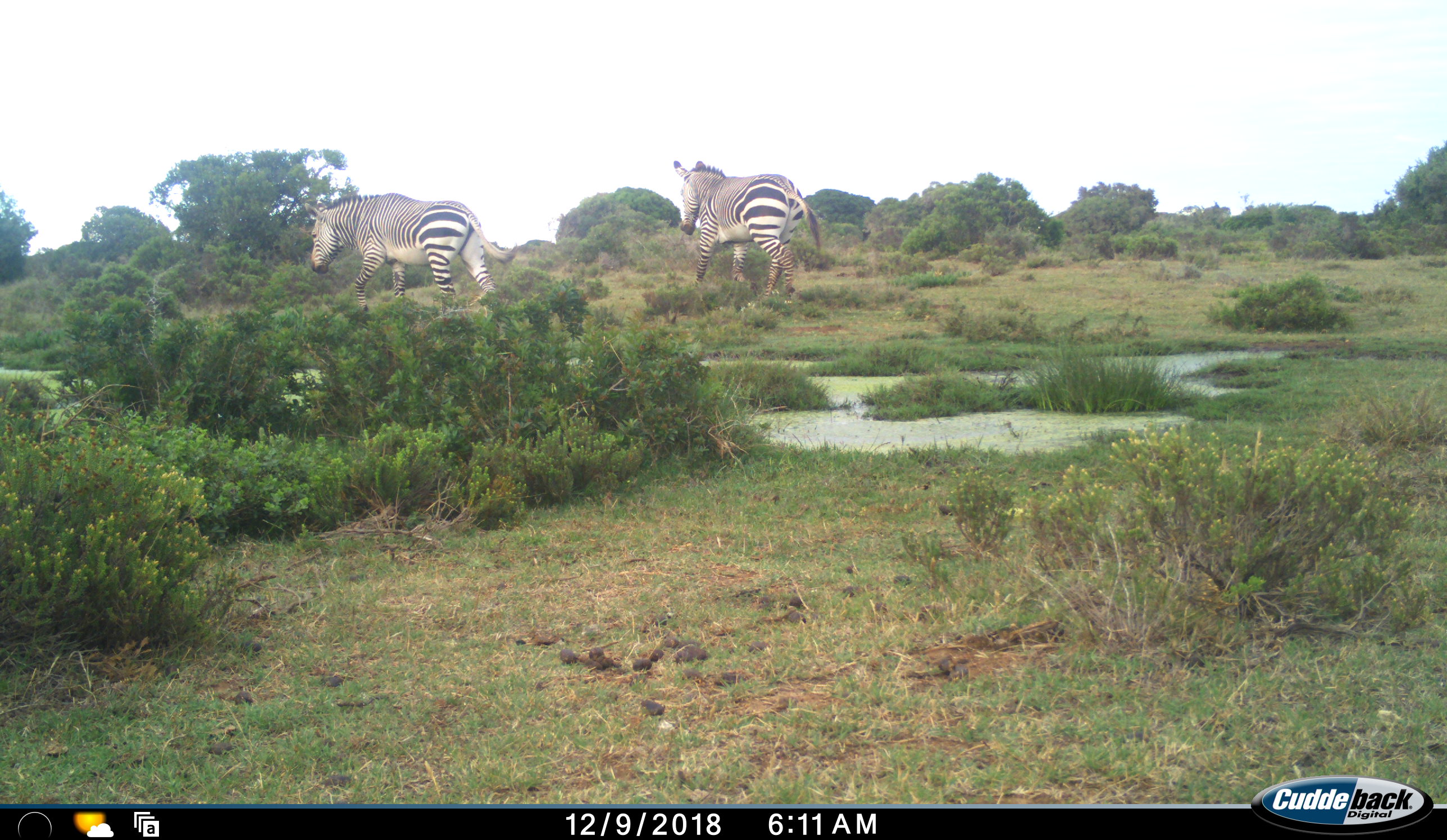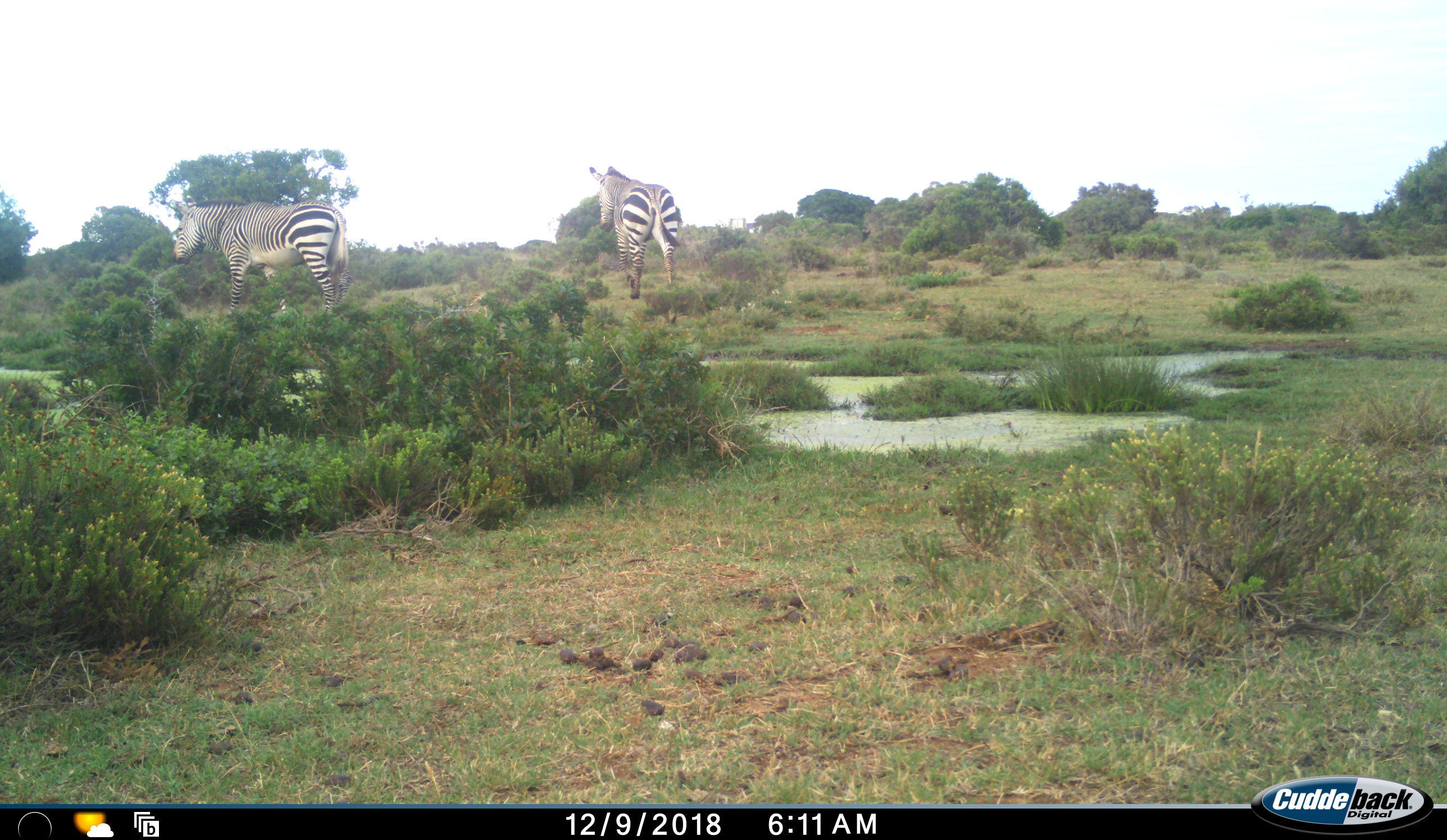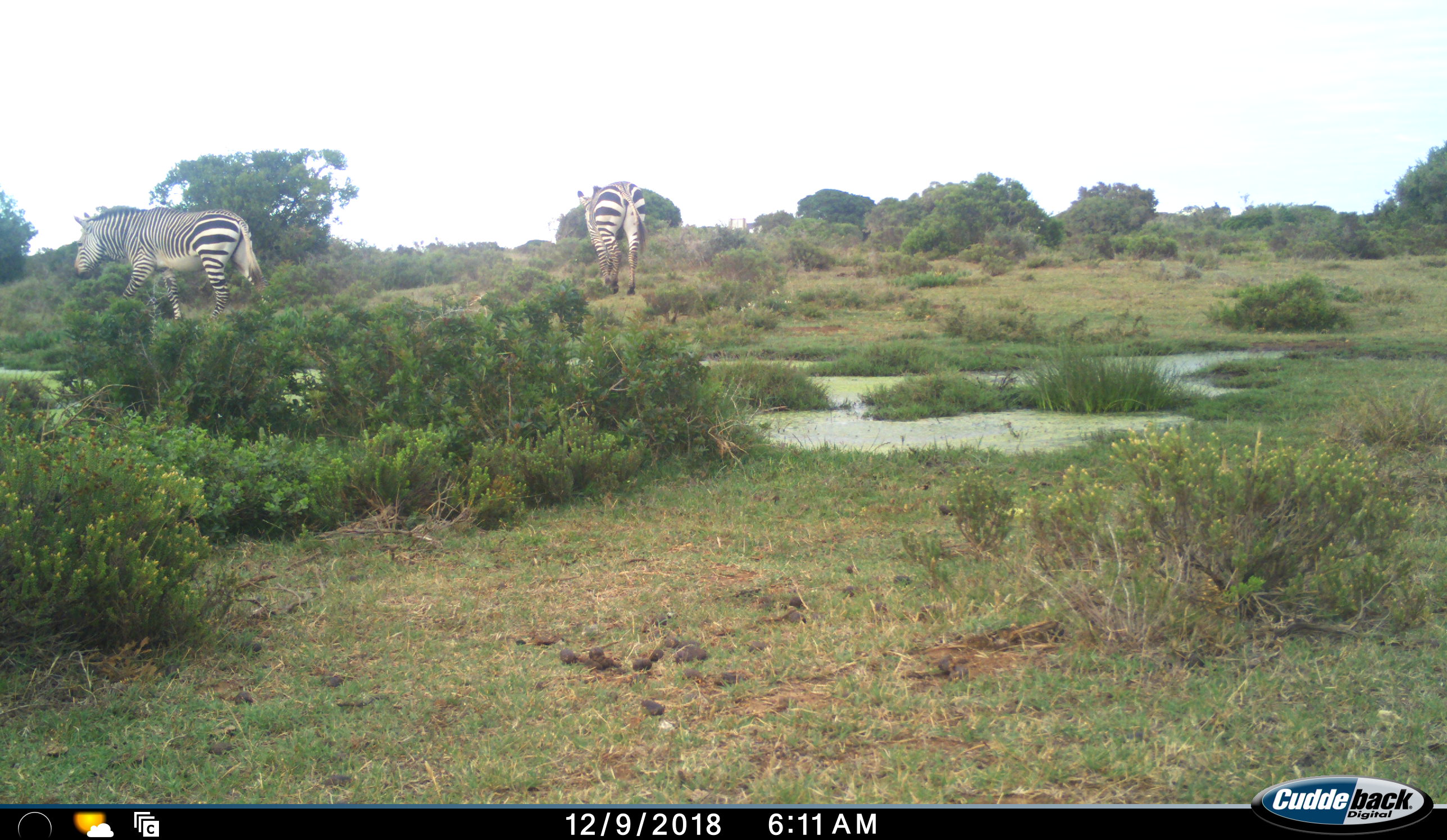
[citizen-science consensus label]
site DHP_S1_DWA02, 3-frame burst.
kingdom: Animalia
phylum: Chordata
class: Mammalia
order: Perissodactyla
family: Equidae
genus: Equus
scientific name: Equus zebra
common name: mountain zebra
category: zebramountain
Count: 2.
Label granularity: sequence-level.